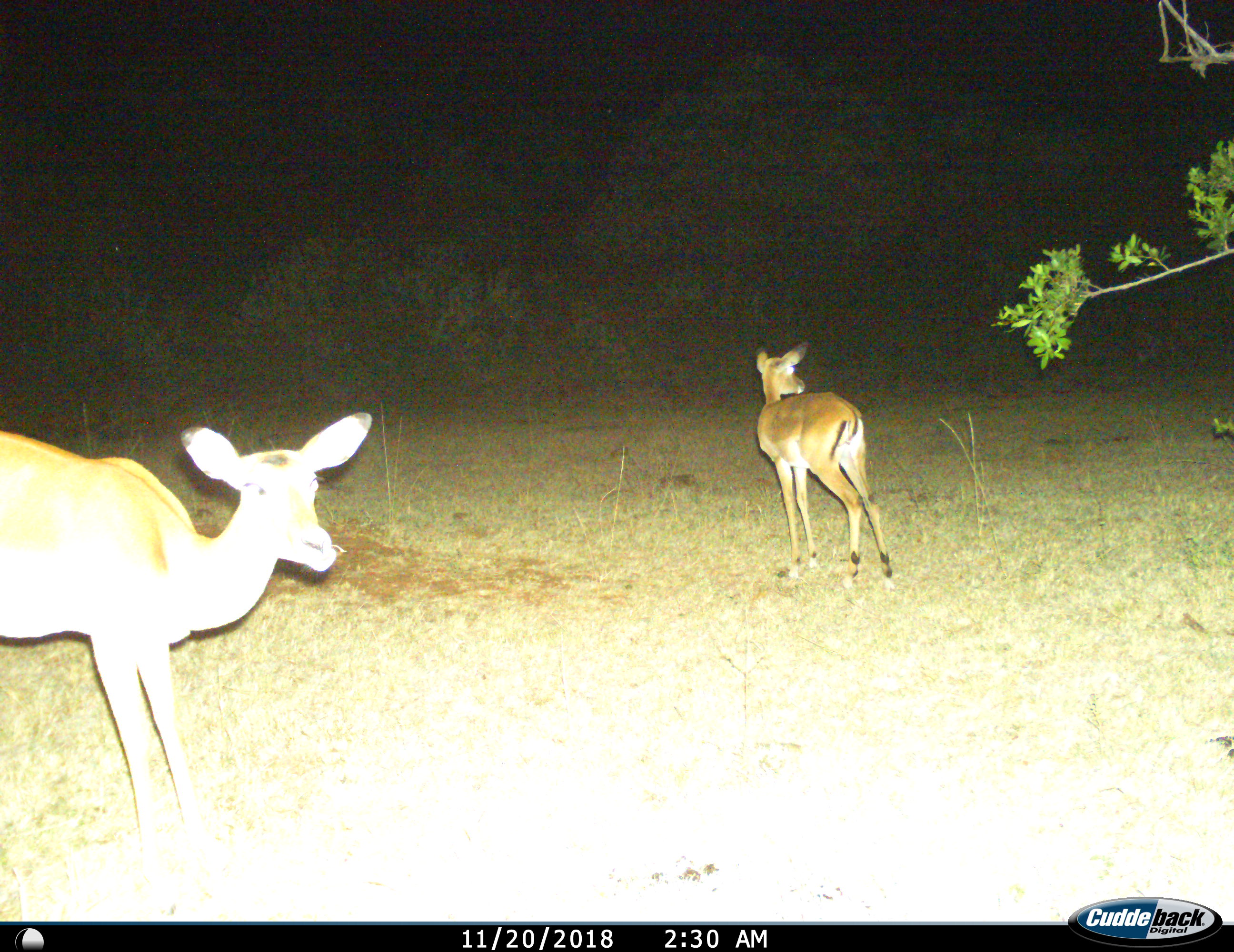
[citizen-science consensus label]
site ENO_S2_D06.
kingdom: Animalia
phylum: Chordata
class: Mammalia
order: Artiodactyla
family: Bovidae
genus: Aepyceros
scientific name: Aepyceros melampus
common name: impala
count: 2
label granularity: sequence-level